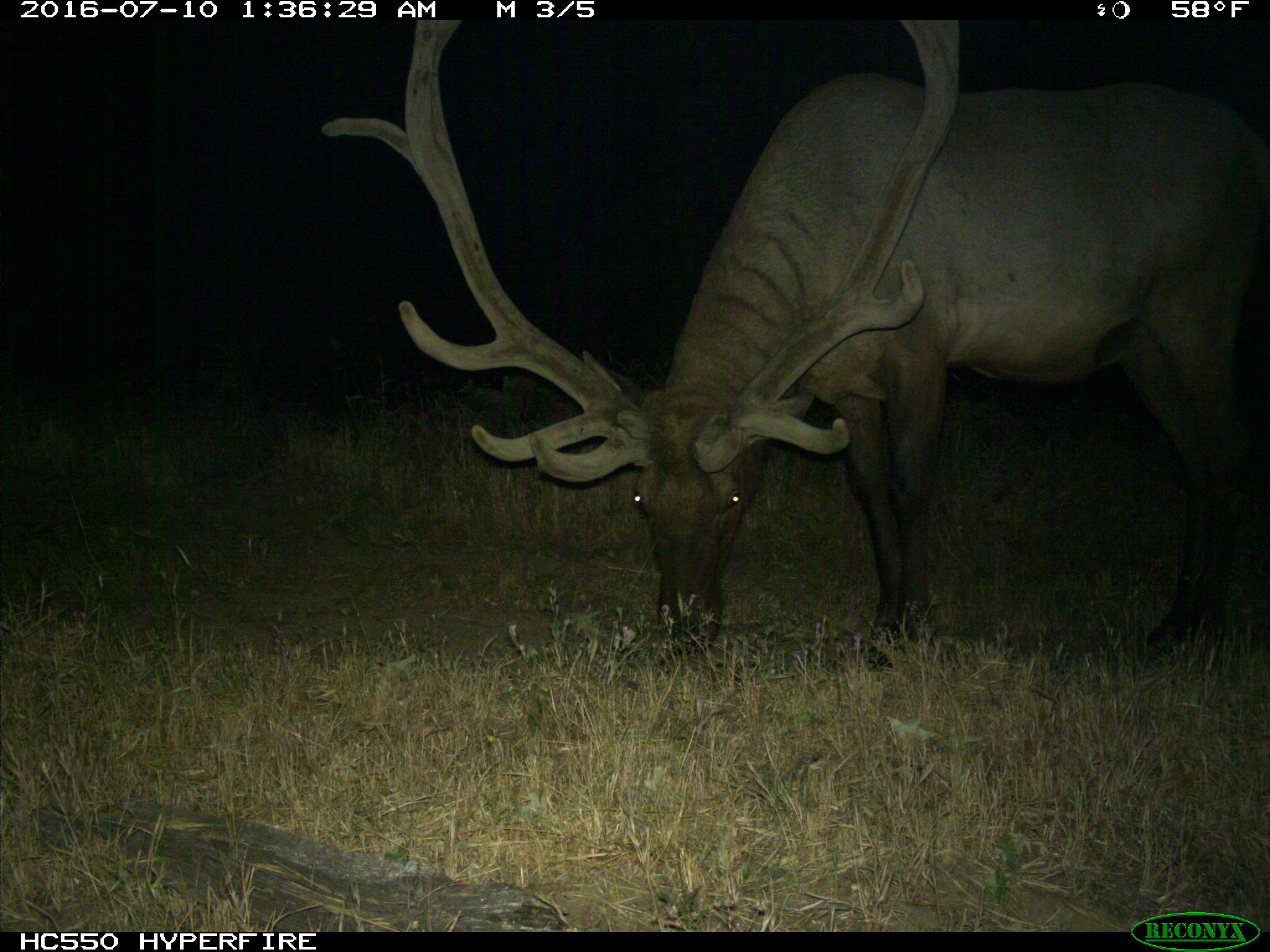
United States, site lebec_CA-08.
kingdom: Animalia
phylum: Chordata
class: Mammalia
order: Artiodactyla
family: Cervidae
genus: Cervus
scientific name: Cervus canadensis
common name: elk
Cervus canadensis (elk).